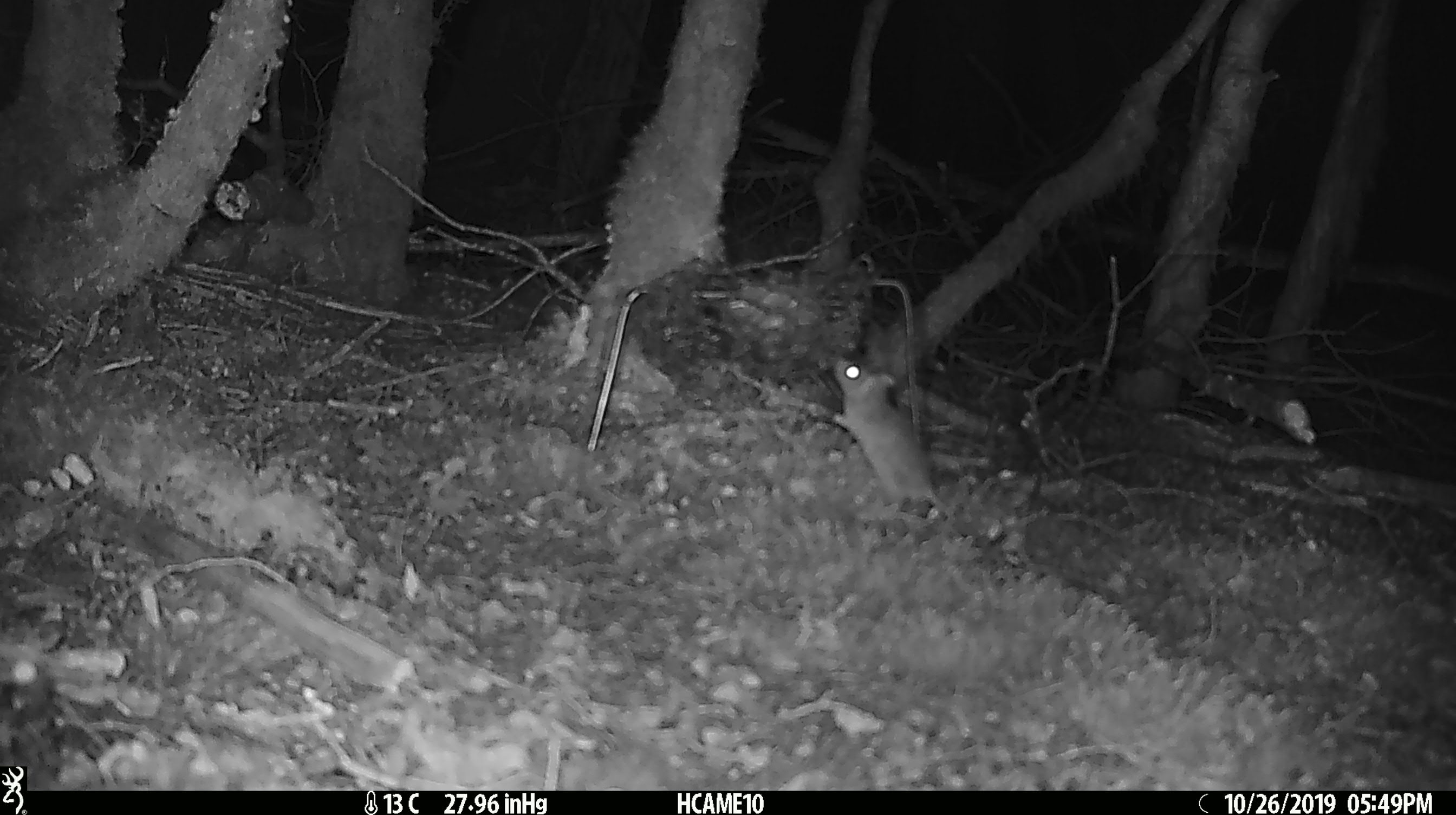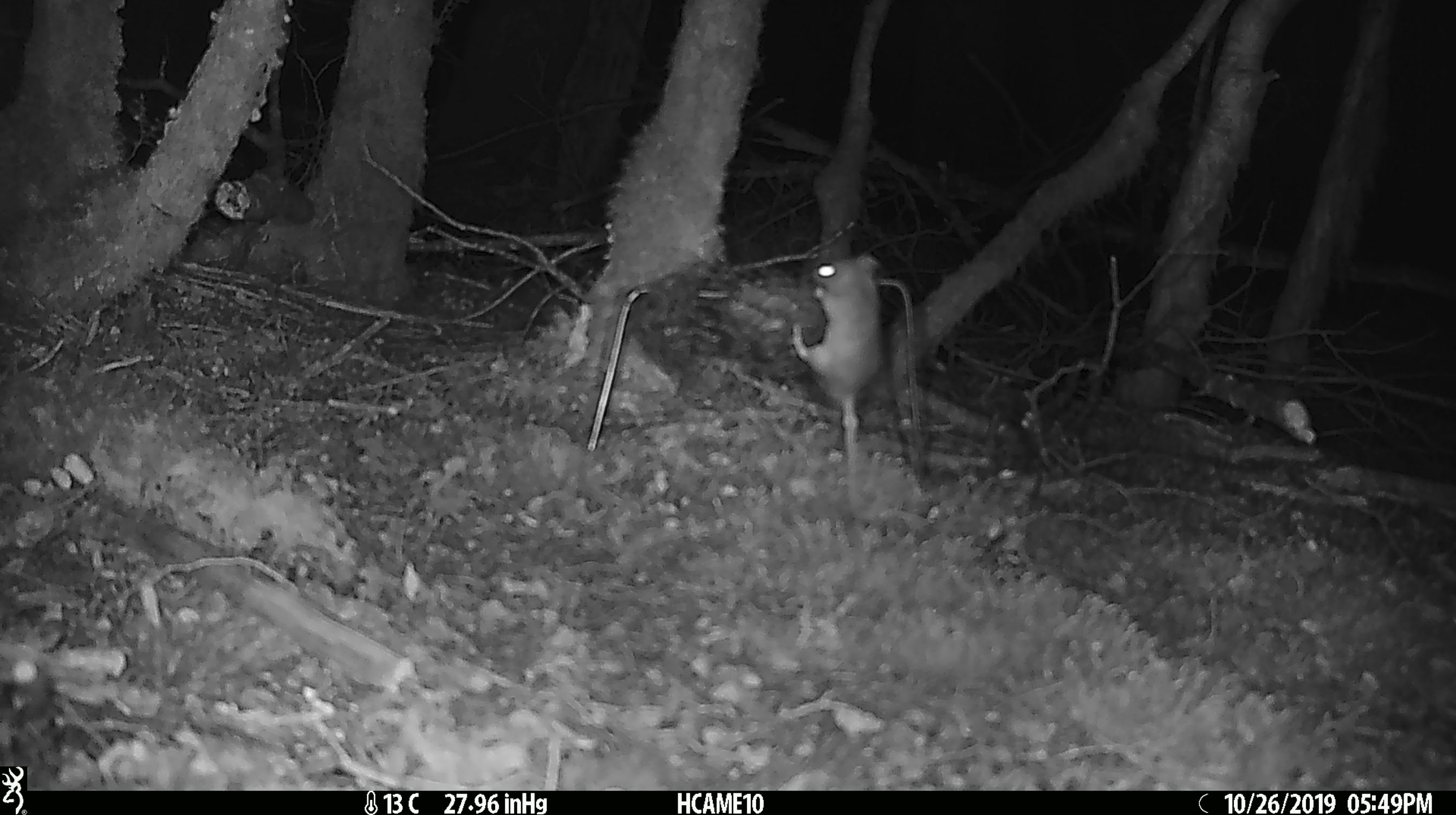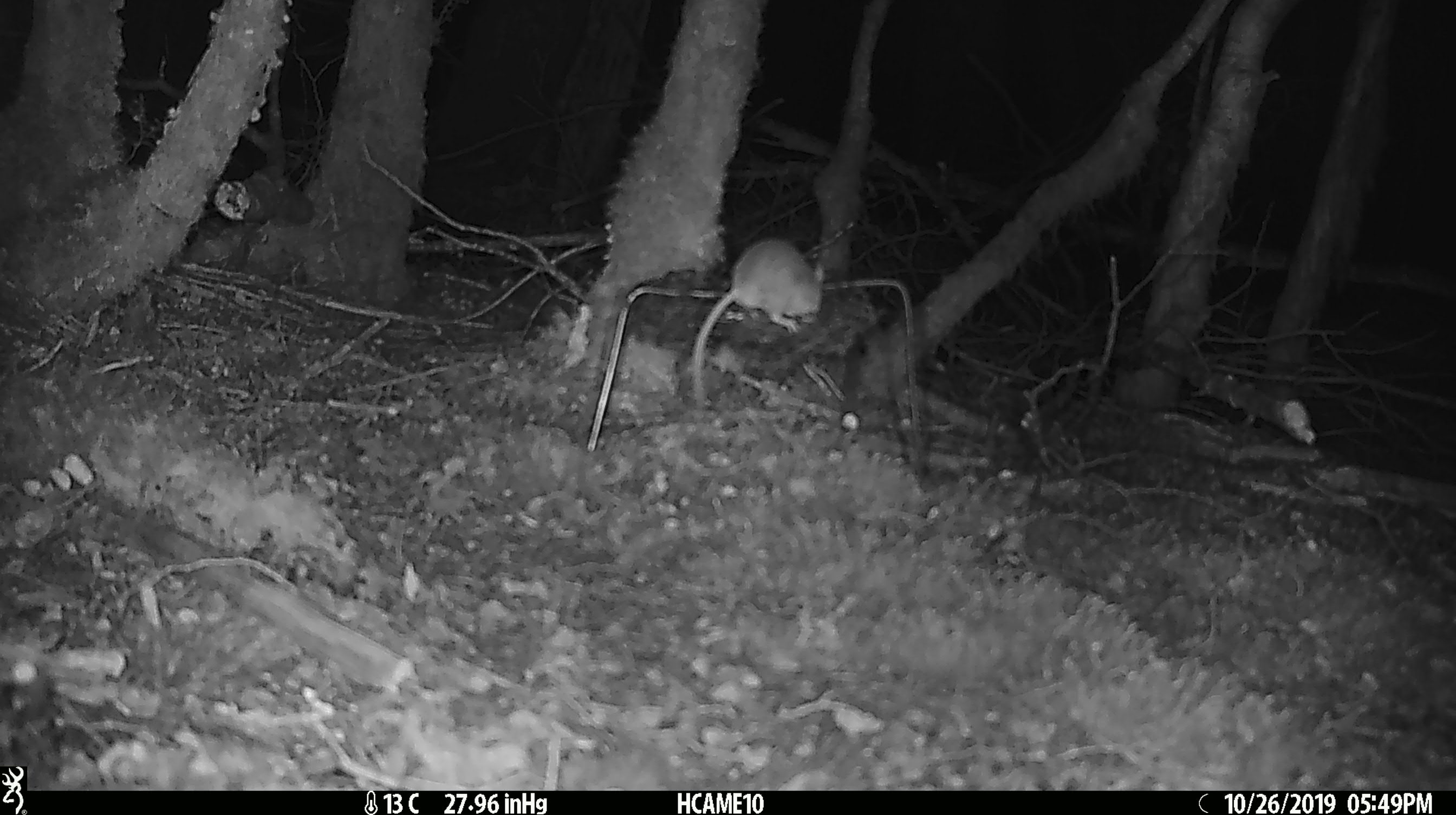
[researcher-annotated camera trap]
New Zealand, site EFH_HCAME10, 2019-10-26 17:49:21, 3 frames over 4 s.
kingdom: Animalia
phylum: Chordata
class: Mammalia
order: Rodentia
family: Muridae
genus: Mus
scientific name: Mus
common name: mouse